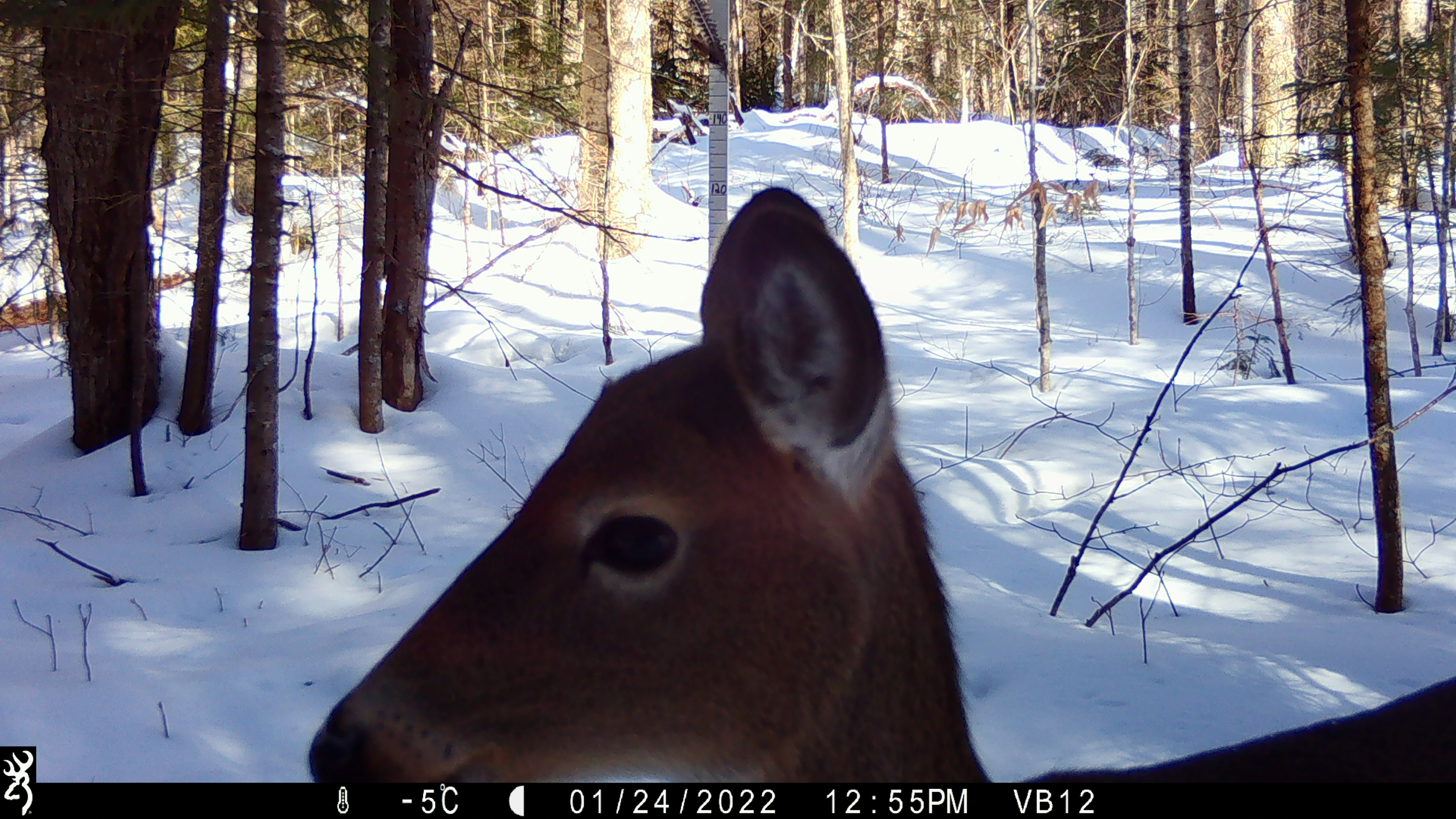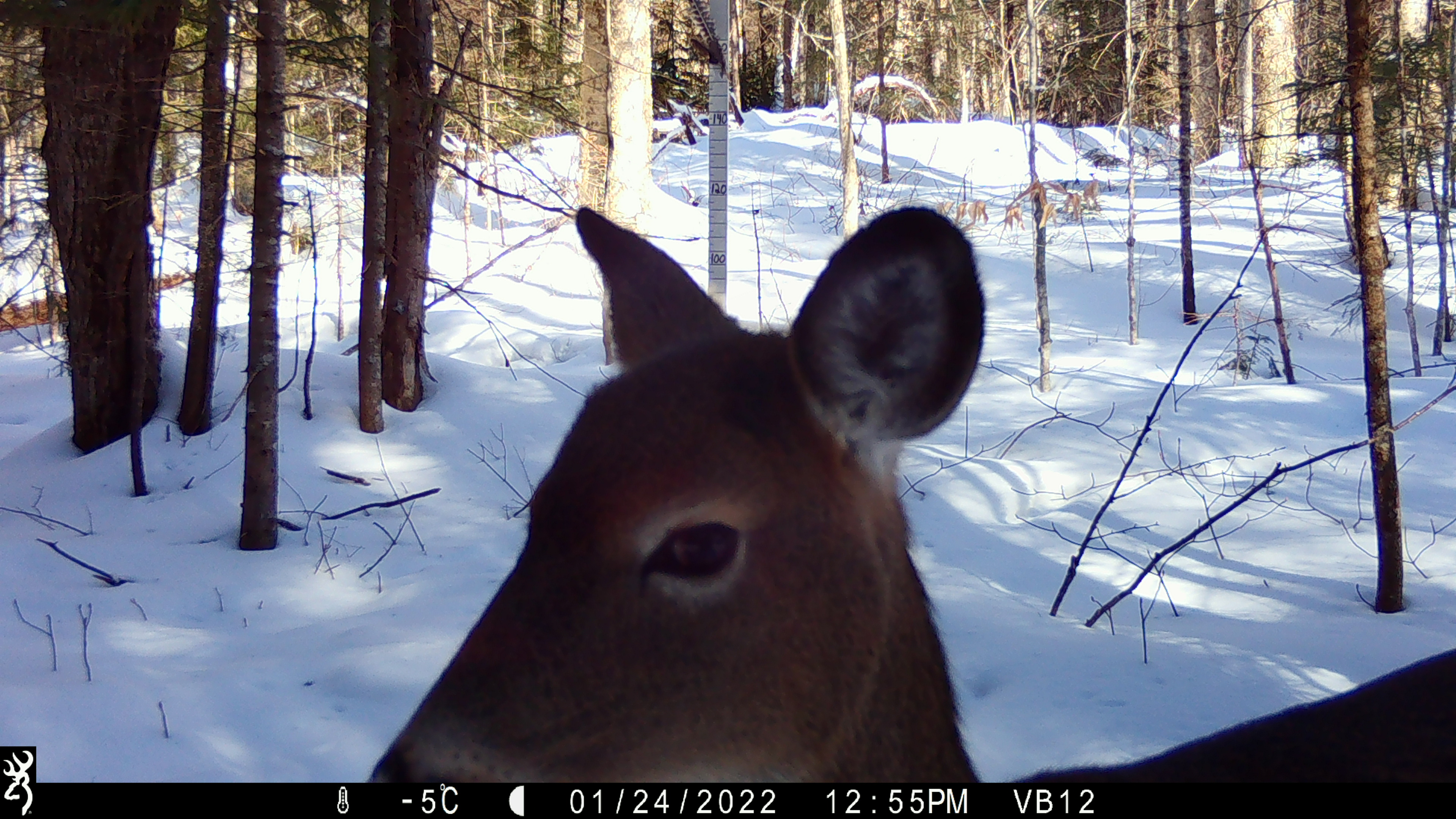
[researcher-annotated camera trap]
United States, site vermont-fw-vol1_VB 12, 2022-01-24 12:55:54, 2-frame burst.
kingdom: Animalia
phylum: Chordata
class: Mammalia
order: Artiodactyla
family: Cervidae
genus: Odocoileus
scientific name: Odocoileus virginianus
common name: white-tailed deer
White-tailed deer (Odocoileus virginianus).